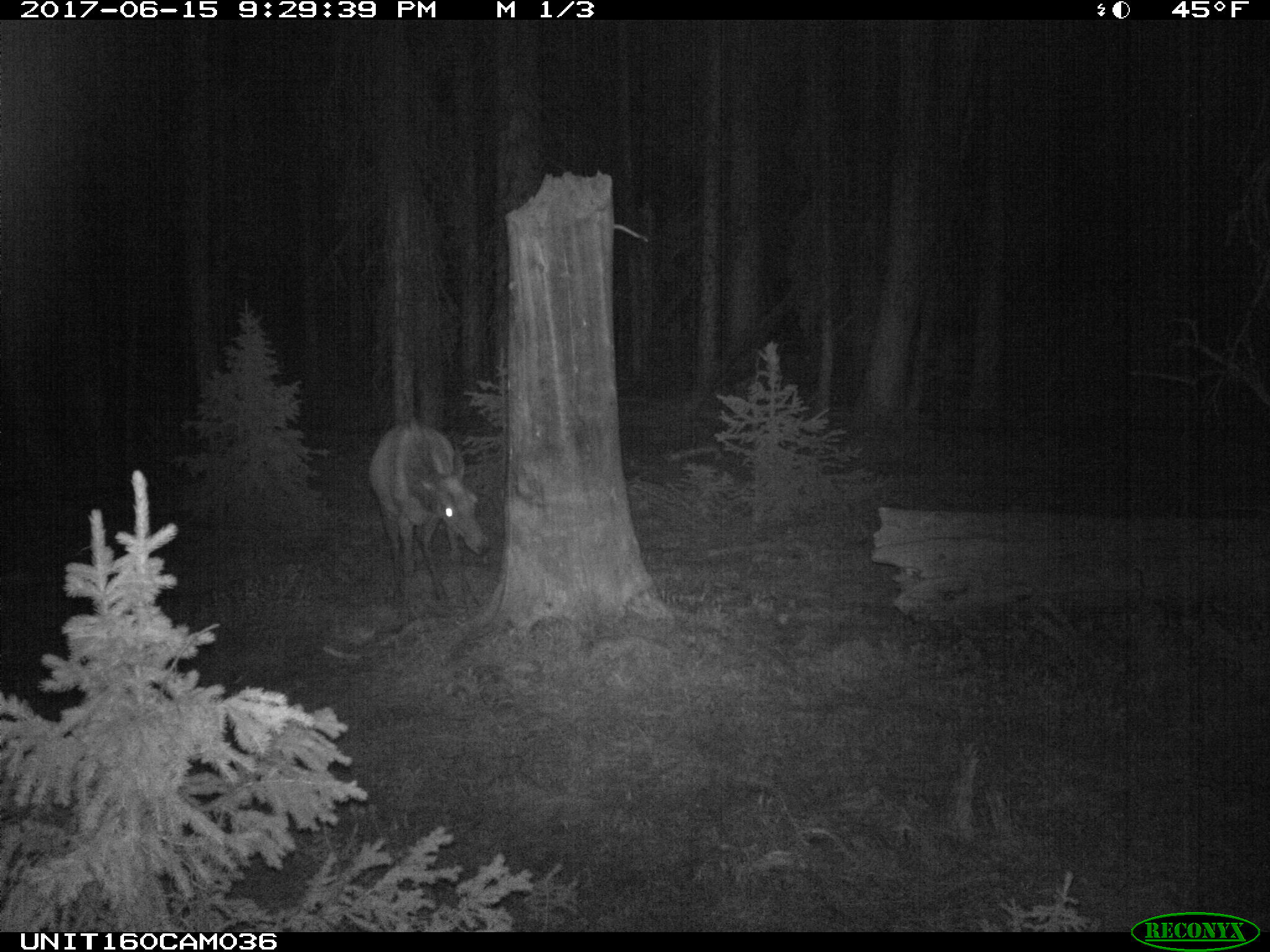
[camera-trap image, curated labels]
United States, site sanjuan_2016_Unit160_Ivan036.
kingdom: Animalia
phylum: Chordata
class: Mammalia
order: Artiodactyla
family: Cervidae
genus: Cervus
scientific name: Cervus elaphus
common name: red deer